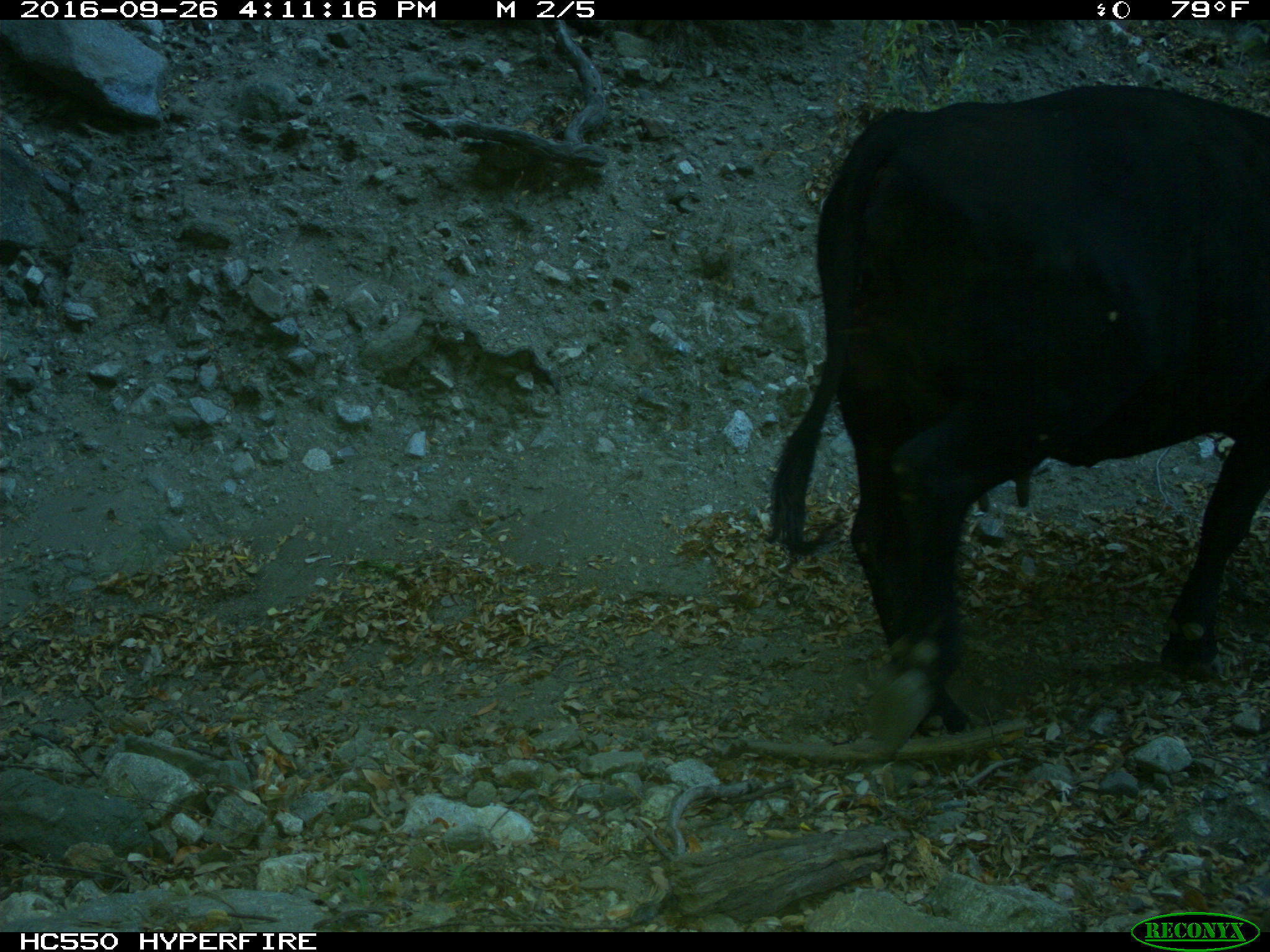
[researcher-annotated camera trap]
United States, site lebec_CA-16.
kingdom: Animalia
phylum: Chordata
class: Mammalia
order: Artiodactyla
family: Bovidae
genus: Bos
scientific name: Bos taurus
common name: domestic cow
Bos taurus (domestic cow).